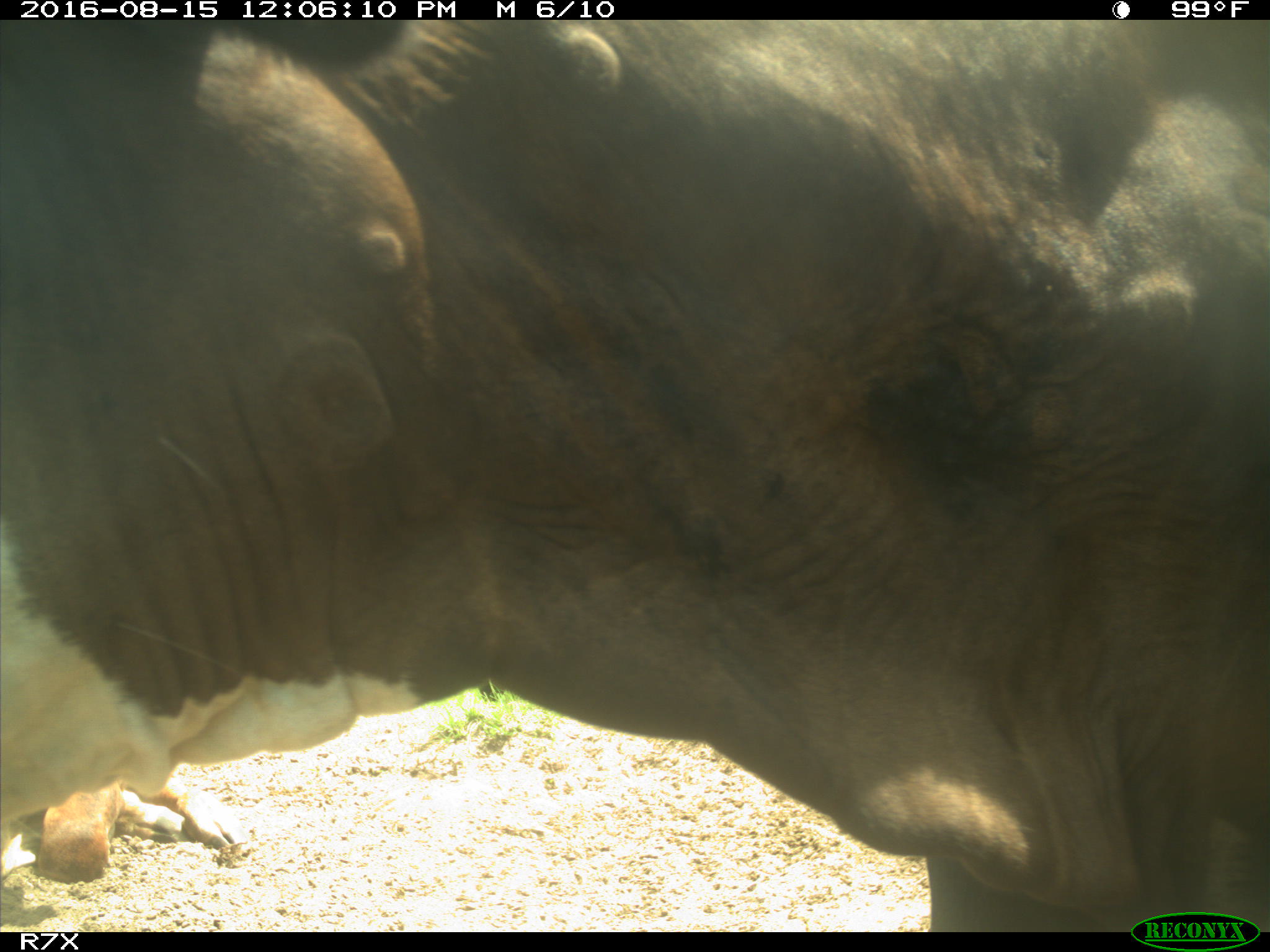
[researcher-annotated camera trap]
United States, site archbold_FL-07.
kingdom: Animalia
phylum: Chordata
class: Mammalia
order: Artiodactyla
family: Bovidae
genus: Bos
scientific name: Bos taurus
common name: domestic cow